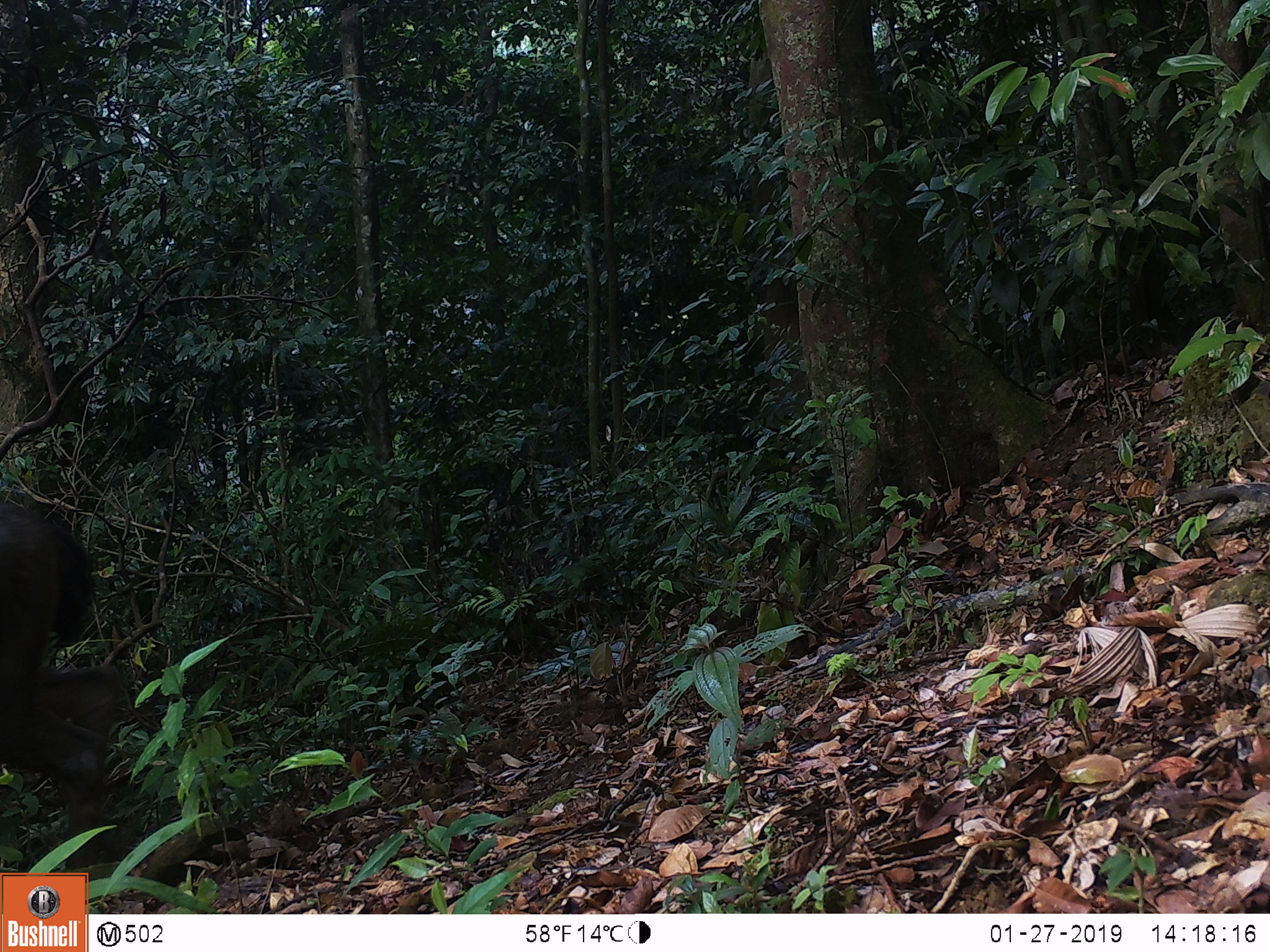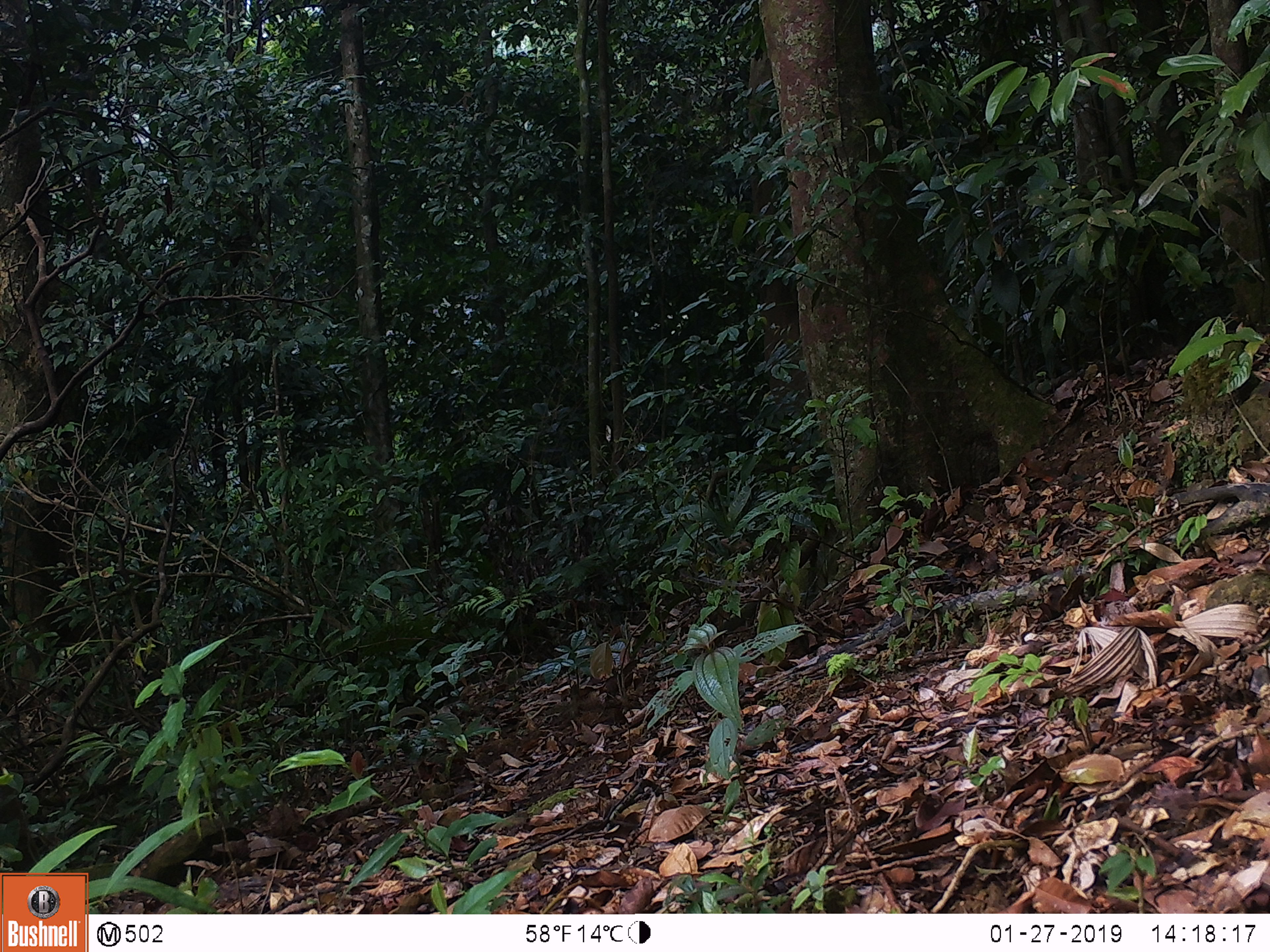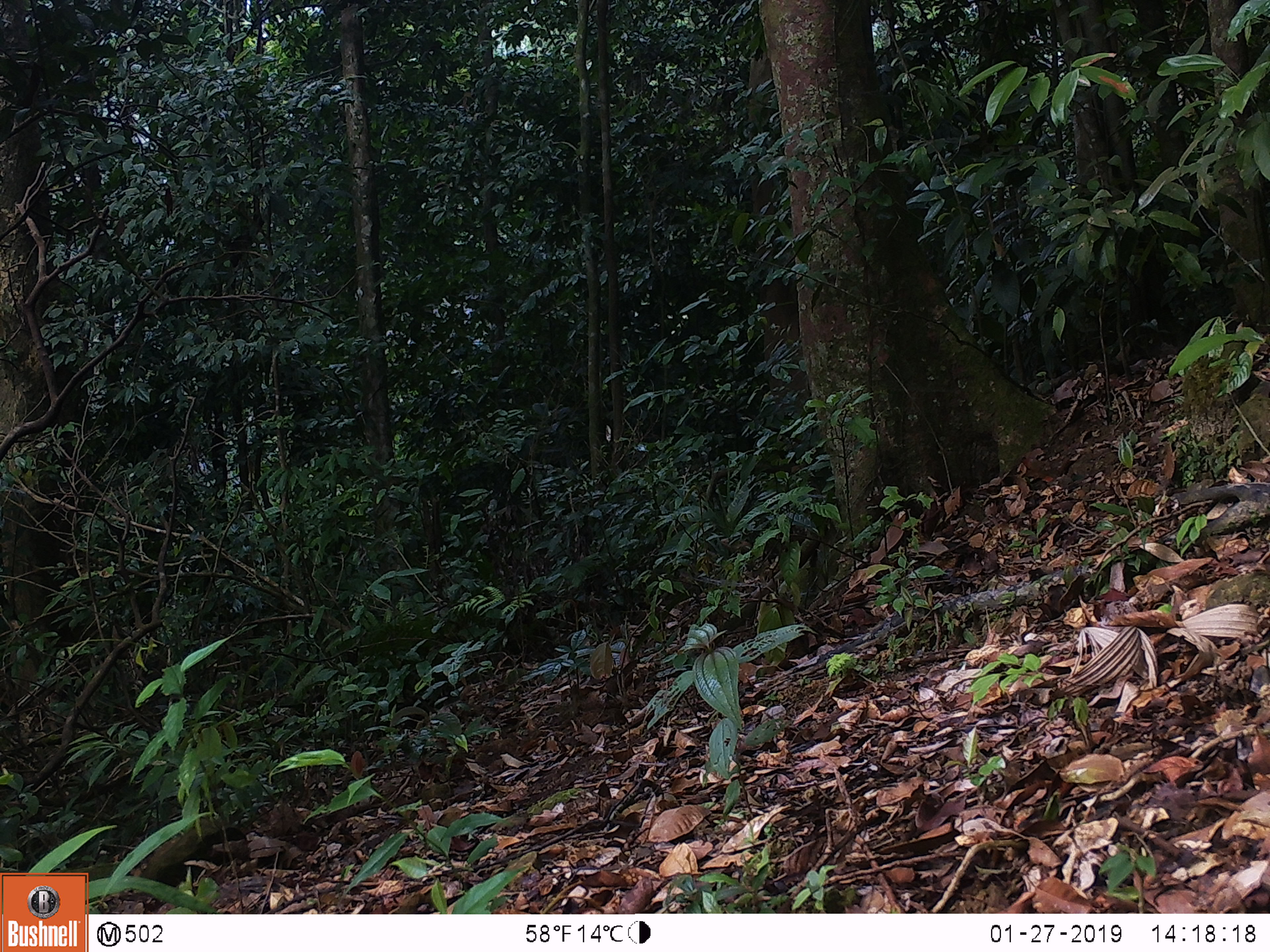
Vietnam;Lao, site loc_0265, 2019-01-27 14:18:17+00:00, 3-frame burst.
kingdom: Animalia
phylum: Chordata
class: Mammalia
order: Artiodactyla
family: Cervidae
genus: Rusa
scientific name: Rusa unicolor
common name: sambar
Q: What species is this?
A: Sambar (Rusa unicolor).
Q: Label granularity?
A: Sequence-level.